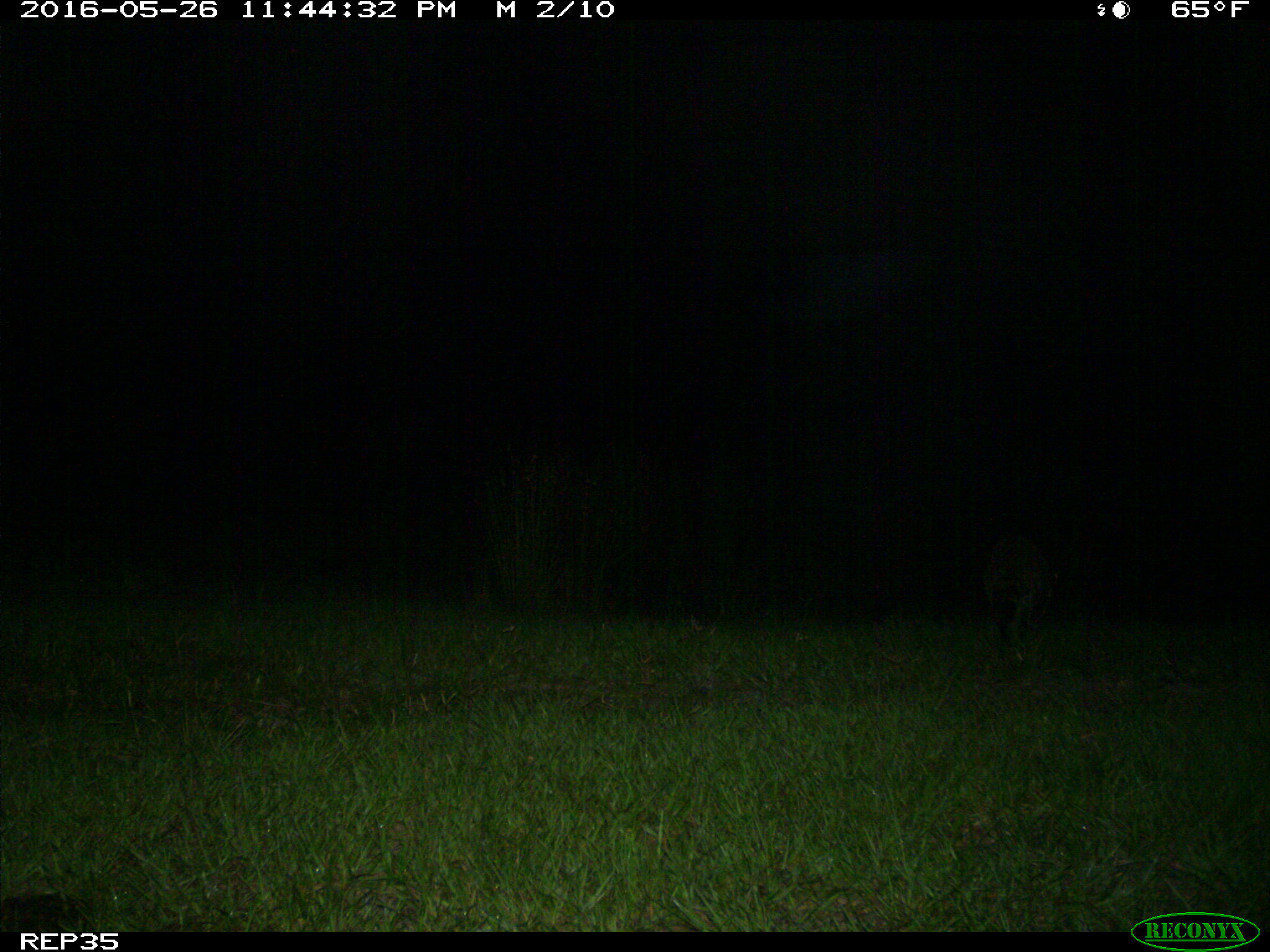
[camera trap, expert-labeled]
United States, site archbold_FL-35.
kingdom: Animalia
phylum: Chordata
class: Mammalia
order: Carnivora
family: Procyonidae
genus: Procyon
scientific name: Procyon lotor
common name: common raccoon